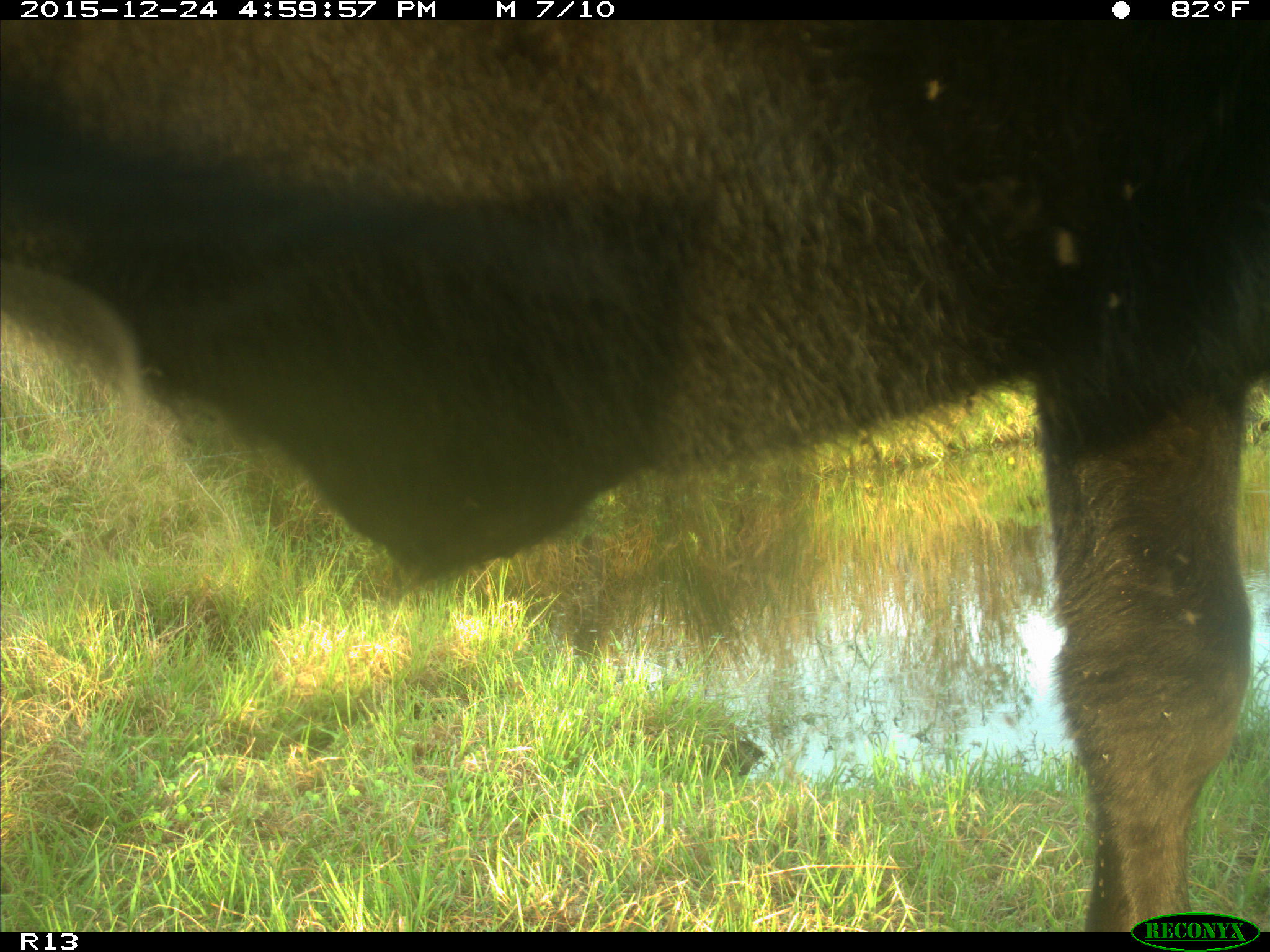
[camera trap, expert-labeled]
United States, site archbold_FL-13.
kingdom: Animalia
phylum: Chordata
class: Mammalia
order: Artiodactyla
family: Bovidae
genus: Bos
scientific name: Bos taurus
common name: domestic cow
Bos taurus (domestic cow).